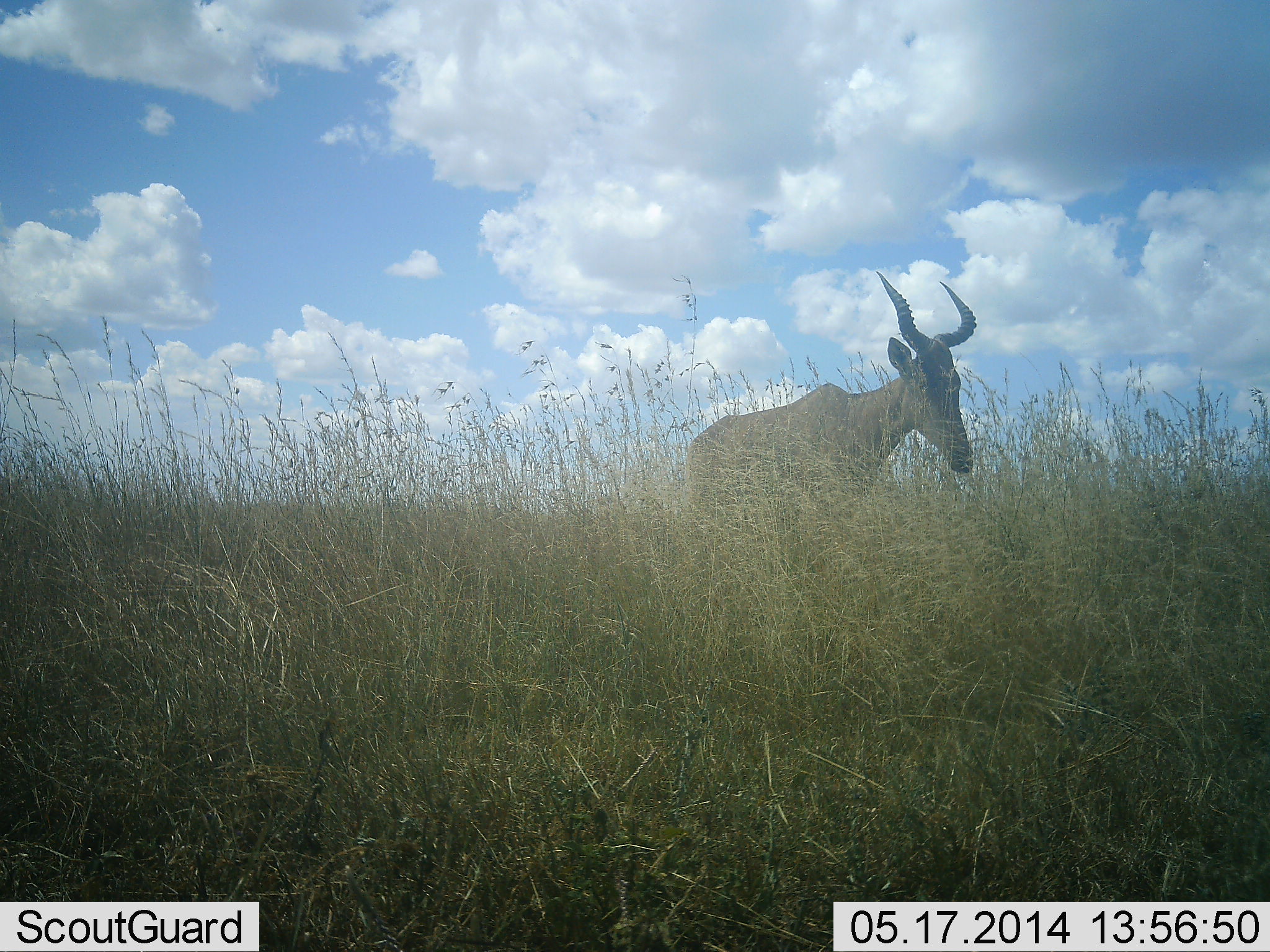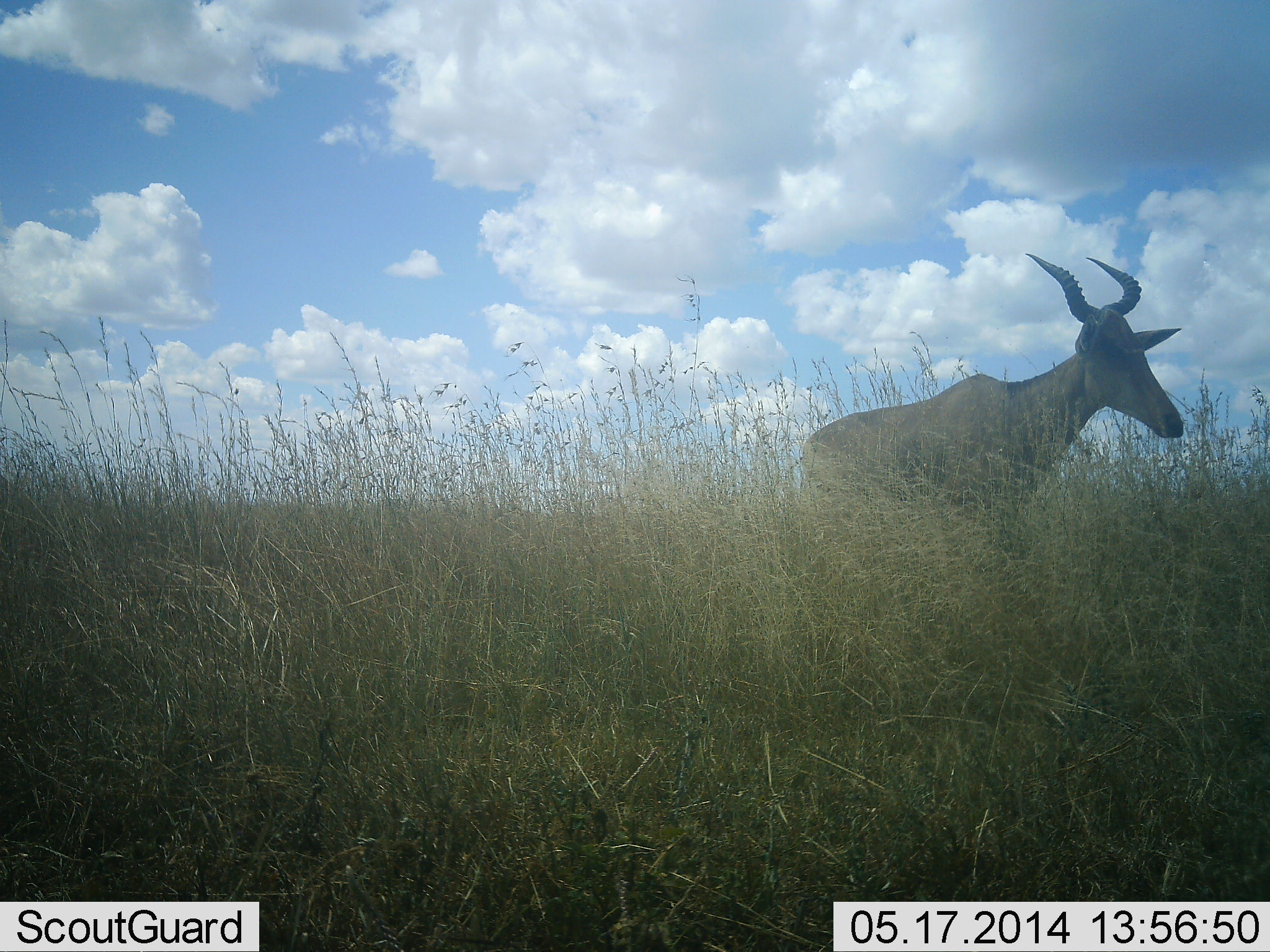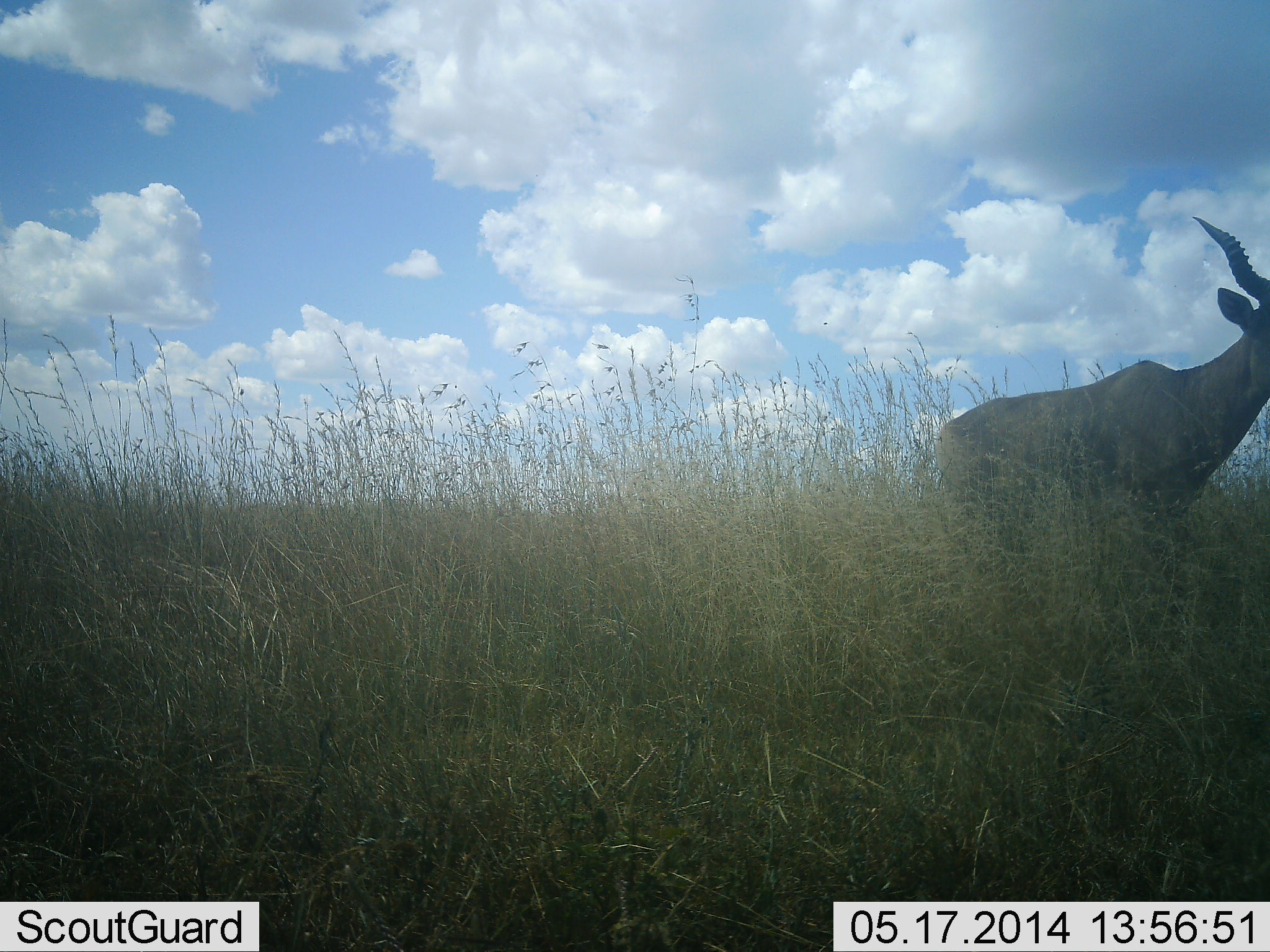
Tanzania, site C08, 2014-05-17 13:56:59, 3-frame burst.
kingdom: Animalia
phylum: Chordata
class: Mammalia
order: Artiodactyla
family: Bovidae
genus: Alcelaphus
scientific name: Alcelaphus buselaphus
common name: hartebeest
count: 1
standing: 20%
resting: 0%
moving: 80%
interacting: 0%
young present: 0%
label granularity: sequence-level